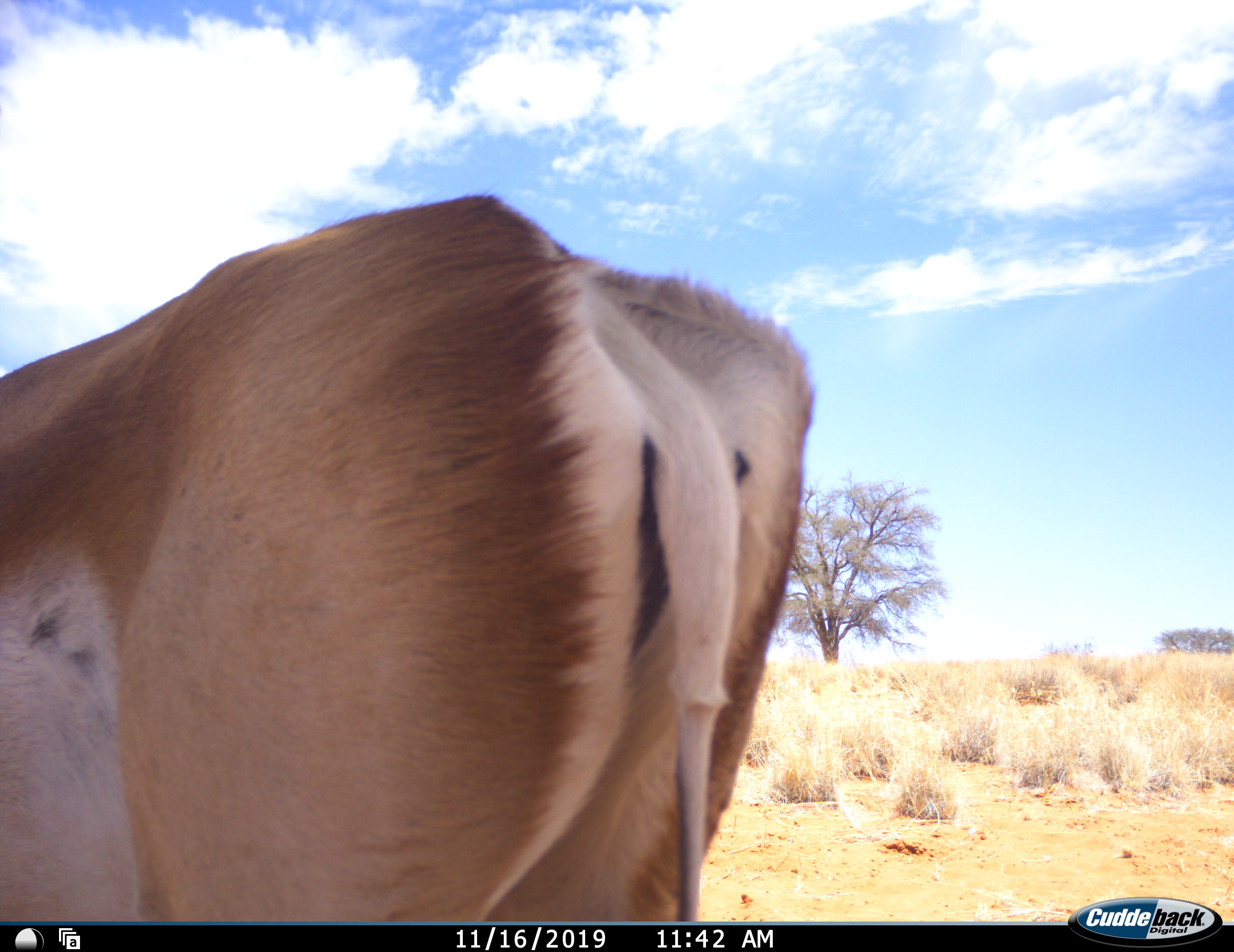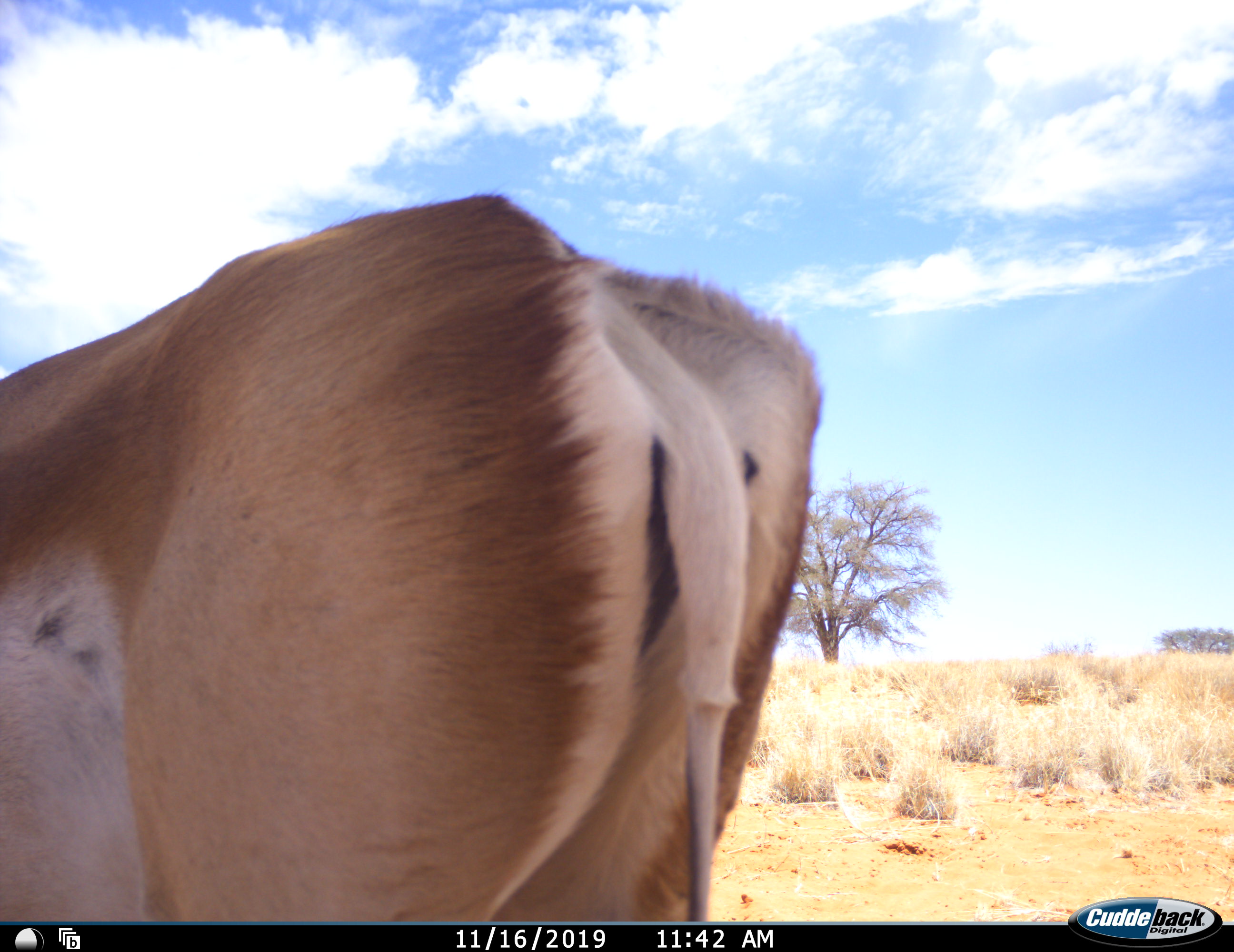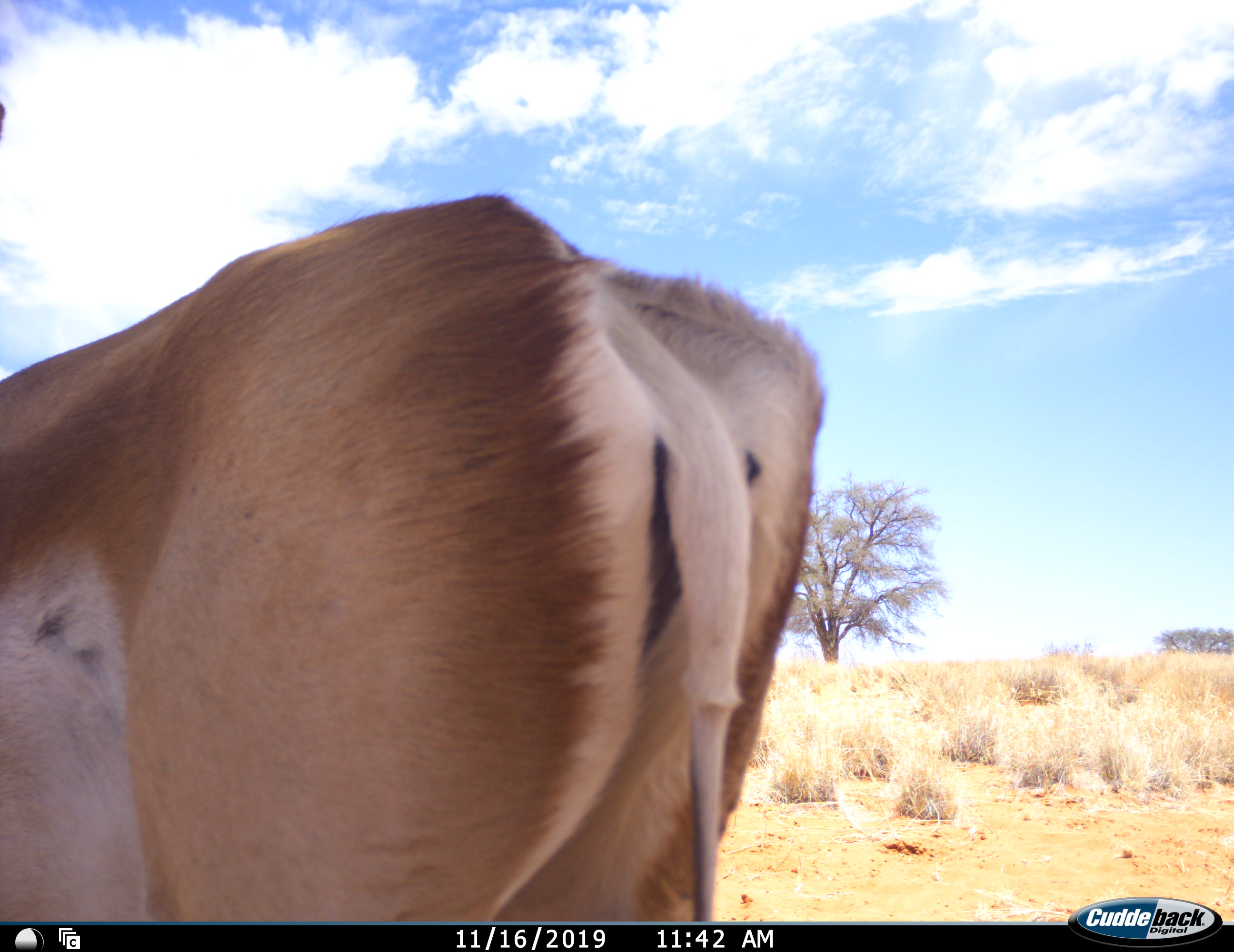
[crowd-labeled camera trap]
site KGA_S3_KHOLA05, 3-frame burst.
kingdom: Animalia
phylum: Chordata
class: Mammalia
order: Artiodactyla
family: Bovidae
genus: Antidorcas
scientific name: Antidorcas marsupialis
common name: springbok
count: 1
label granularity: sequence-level